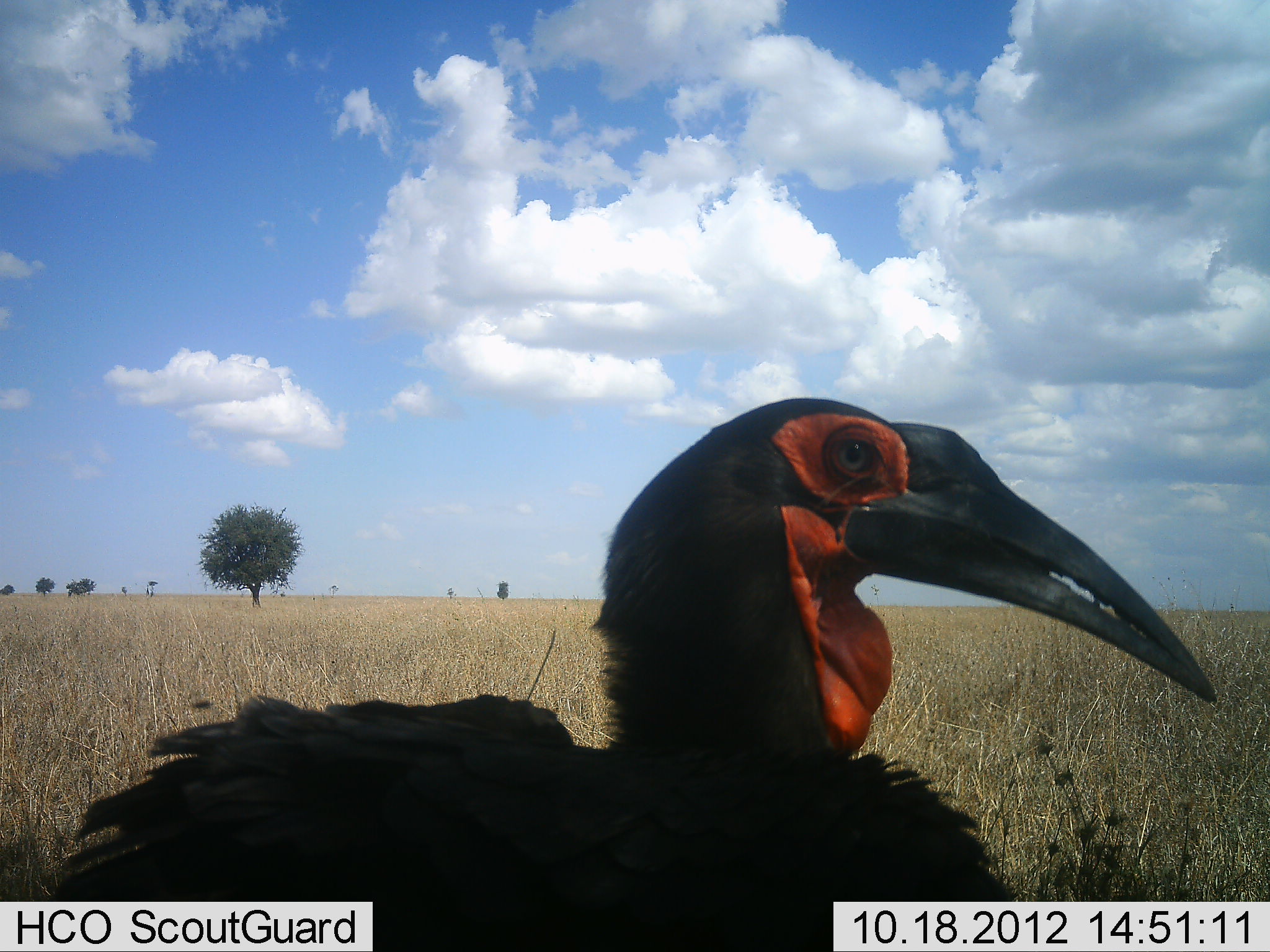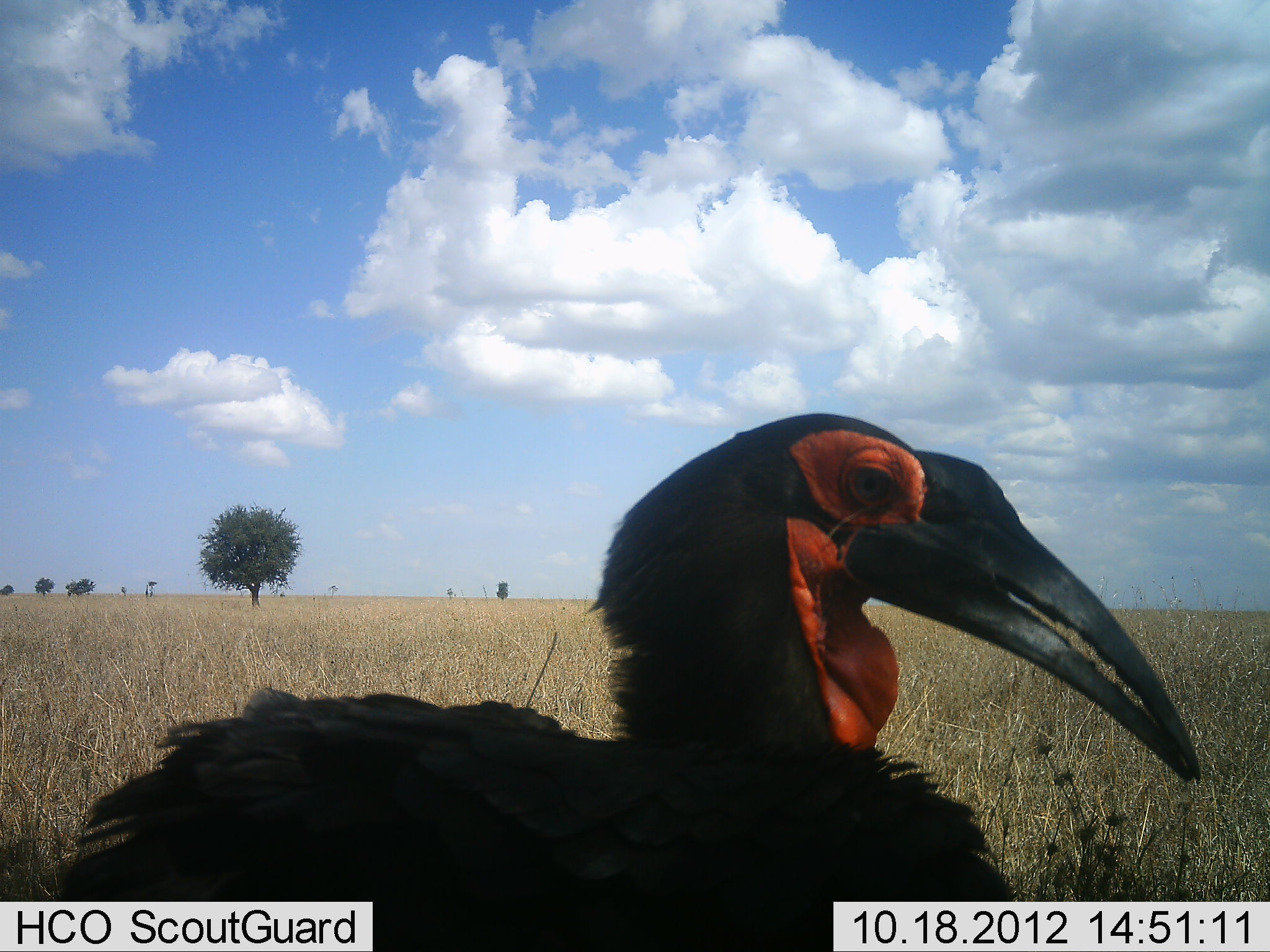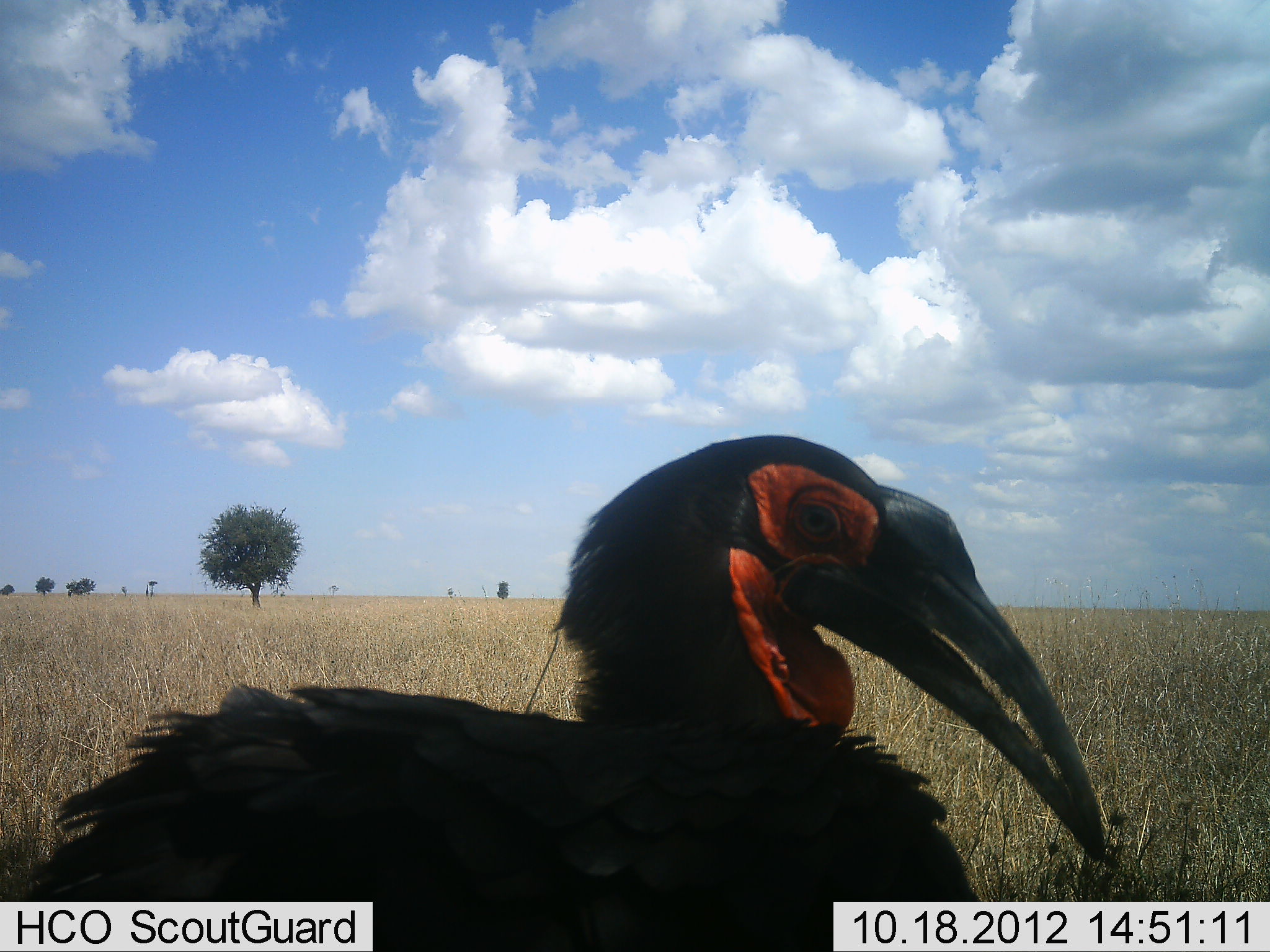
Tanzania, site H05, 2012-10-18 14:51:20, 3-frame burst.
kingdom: Animalia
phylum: Chordata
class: Aves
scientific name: Aves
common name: bird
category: otherbird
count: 1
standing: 90%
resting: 20%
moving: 0%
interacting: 0%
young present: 0%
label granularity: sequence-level